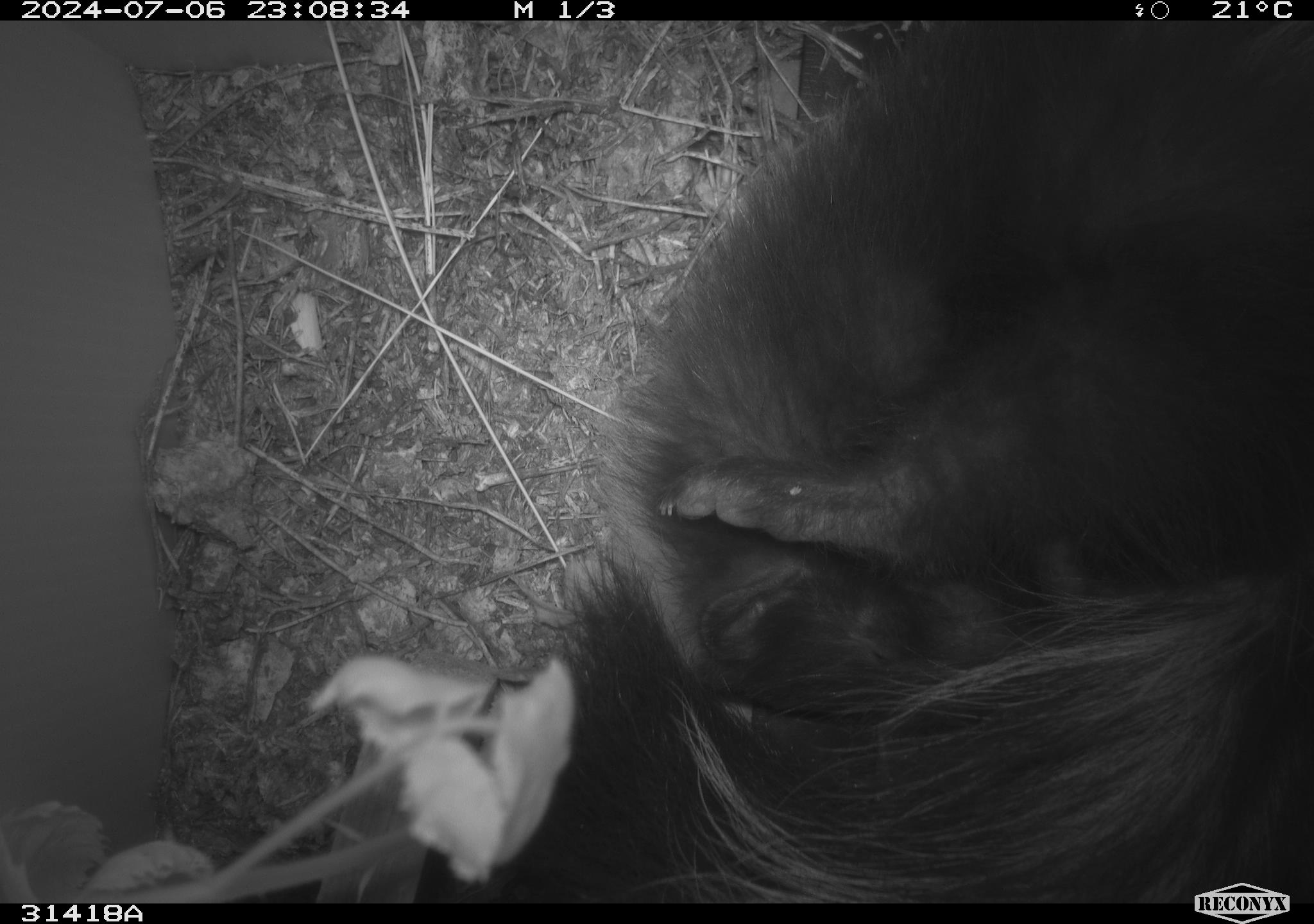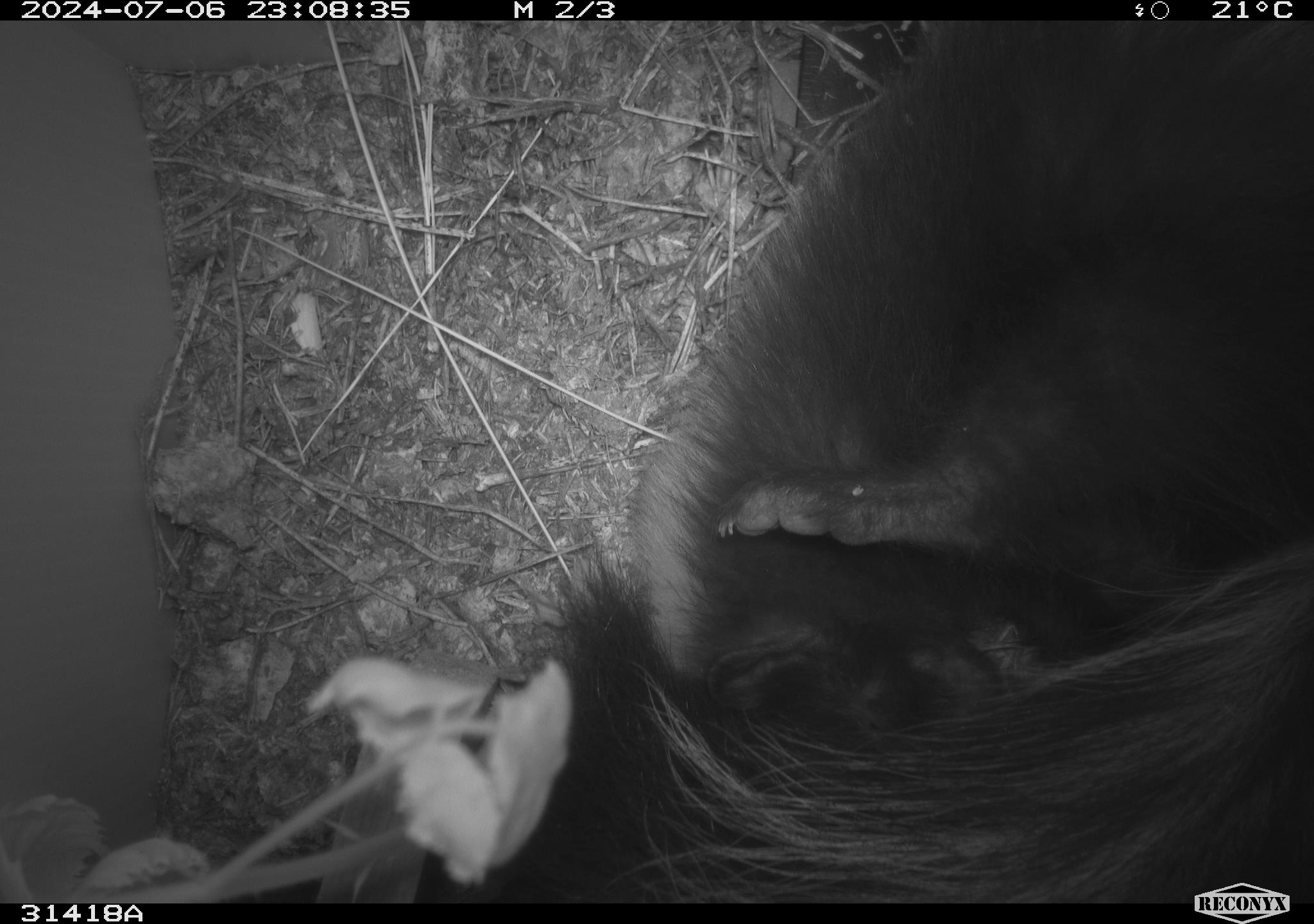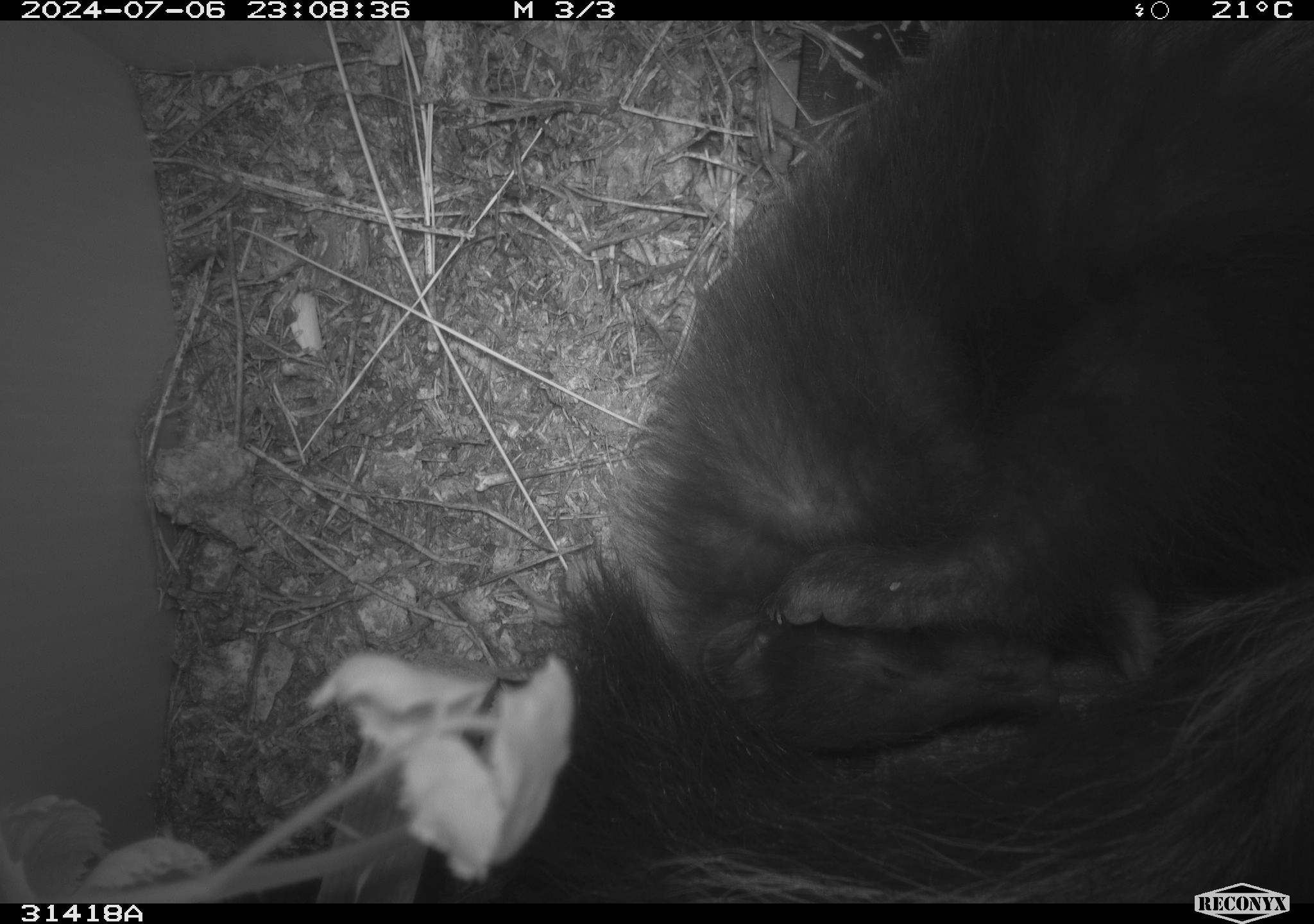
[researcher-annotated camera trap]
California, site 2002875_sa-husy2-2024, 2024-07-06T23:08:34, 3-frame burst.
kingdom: Animalia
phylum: Chordata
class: Mammalia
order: Carnivora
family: Mephitidae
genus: Mephitis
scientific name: Mephitis mephitis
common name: striped skunk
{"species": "striped skunk (Mephitis mephitis)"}